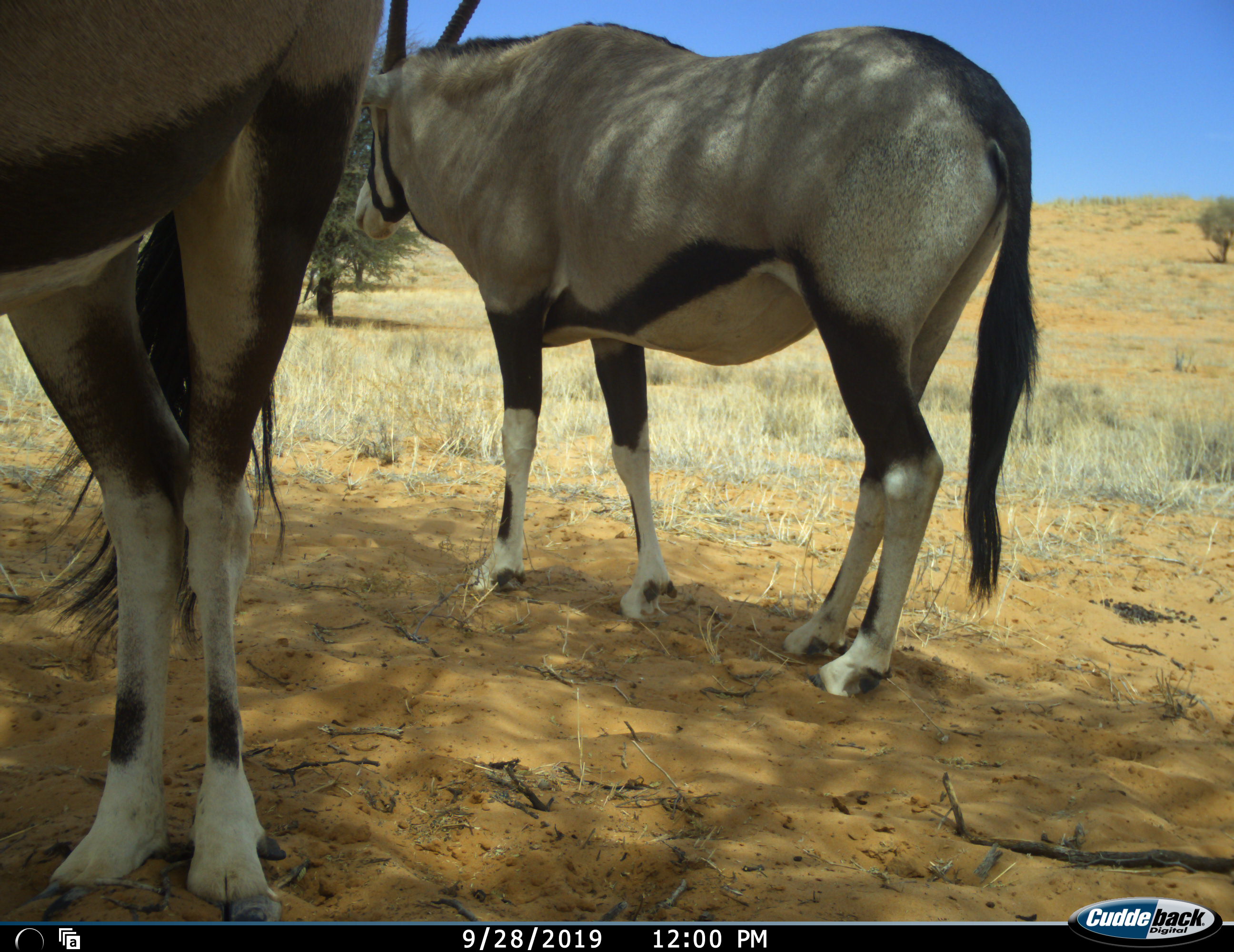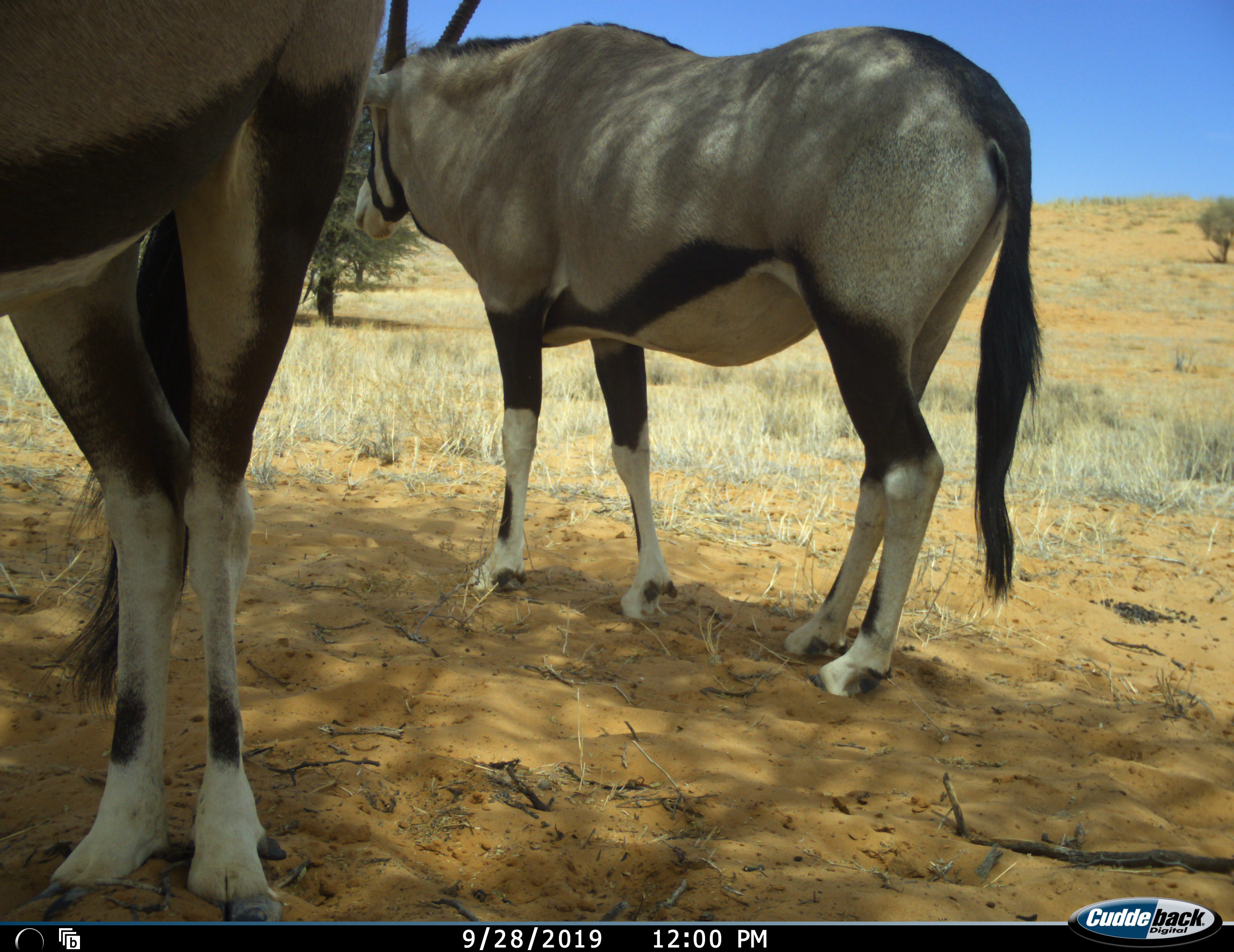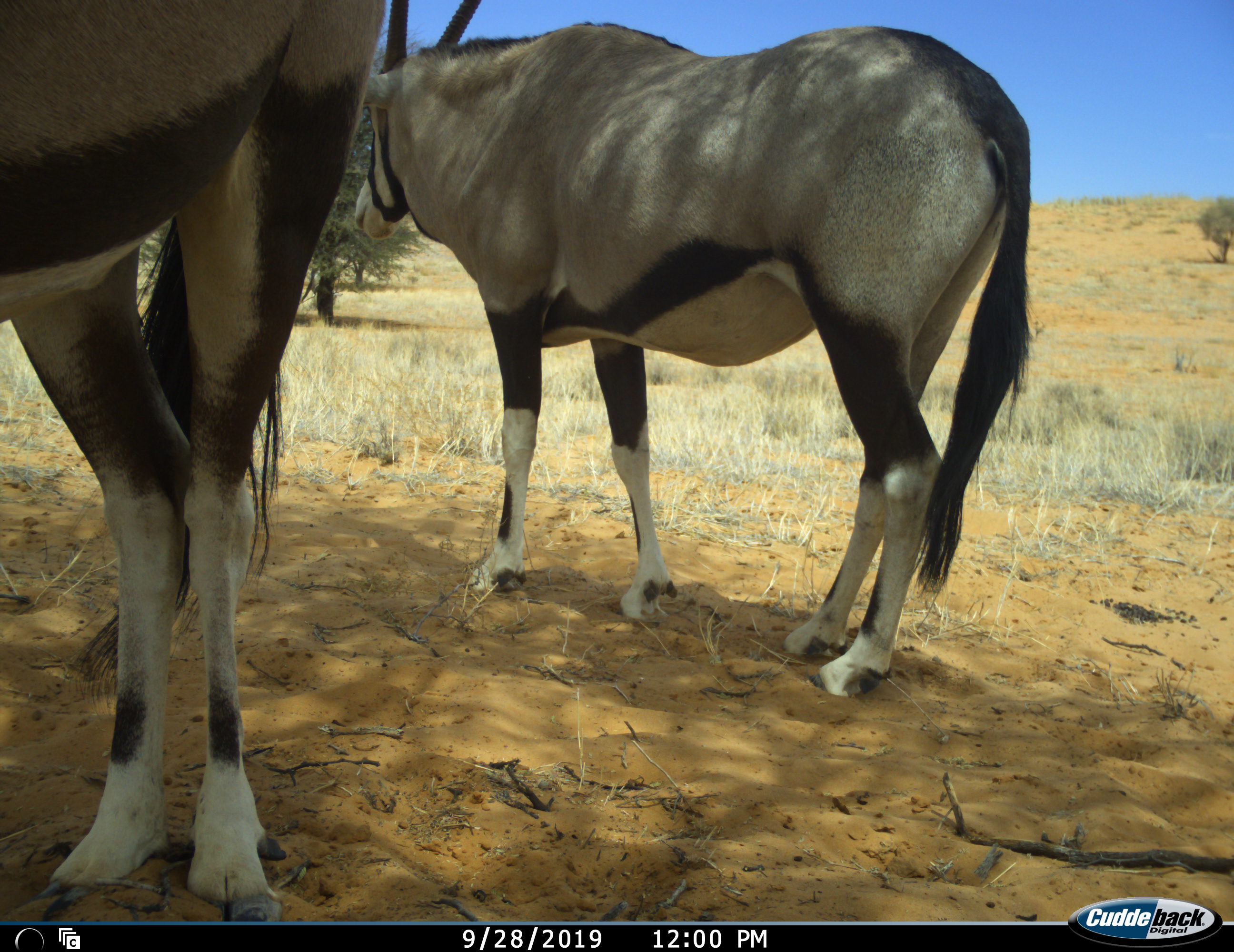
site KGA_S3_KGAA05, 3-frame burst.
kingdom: Animalia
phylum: Chordata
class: Mammalia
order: Artiodactyla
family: Bovidae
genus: Oryx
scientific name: Oryx gazella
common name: gemsbok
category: oryx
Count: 2.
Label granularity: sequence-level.